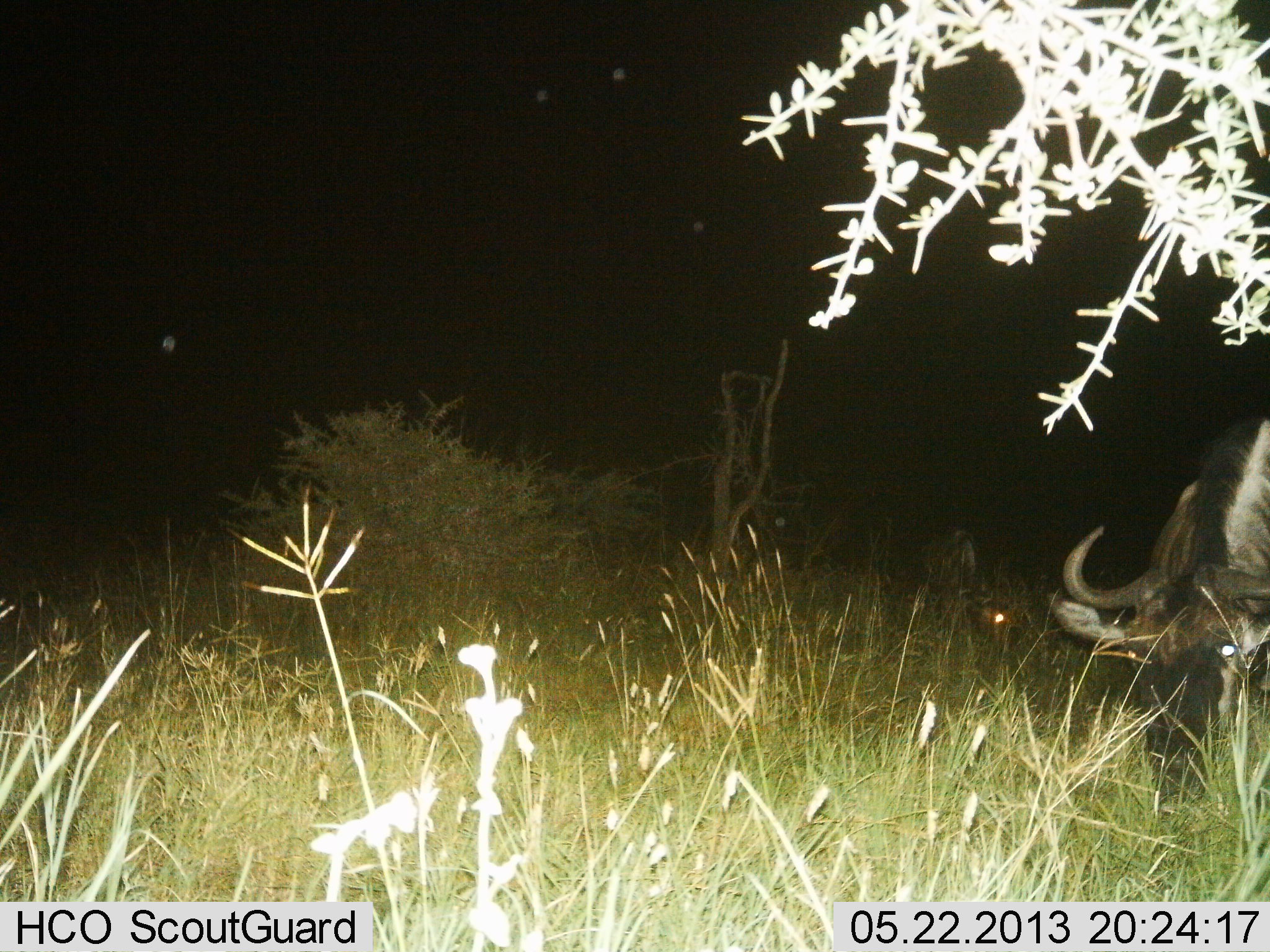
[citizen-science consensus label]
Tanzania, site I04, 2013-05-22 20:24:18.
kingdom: Animalia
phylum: Chordata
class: Mammalia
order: Artiodactyla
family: Bovidae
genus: Connochaetes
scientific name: Connochaetes taurinus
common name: blue wildebeest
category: wildebeest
Wildebeest (blue wildebeest) (Connochaetes taurinus), count 1. Behavior (volunteer vote fractions): standing 6%, resting 0%, moving 0%, interacting 0%. Young present (vote fraction): 6%. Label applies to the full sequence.